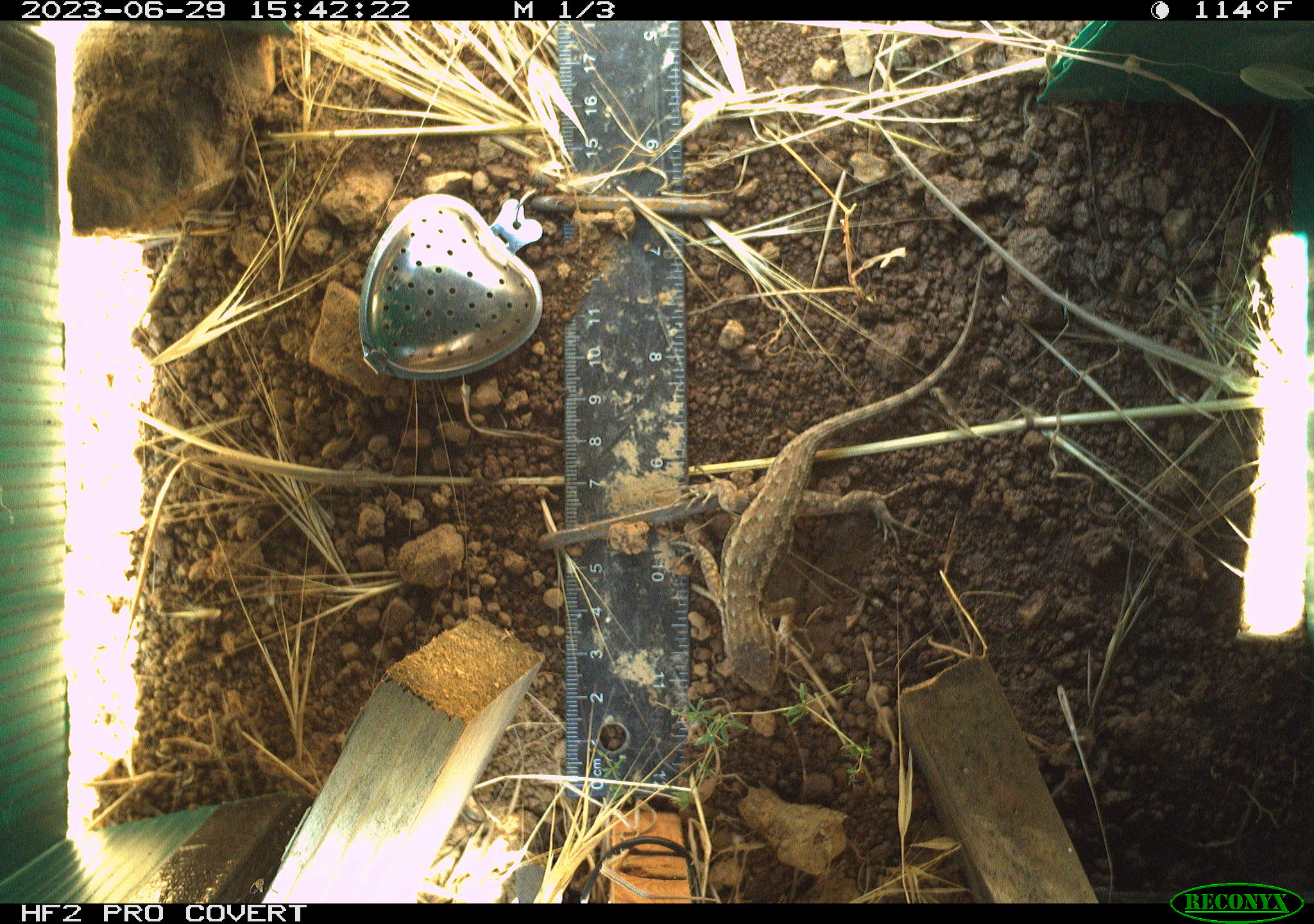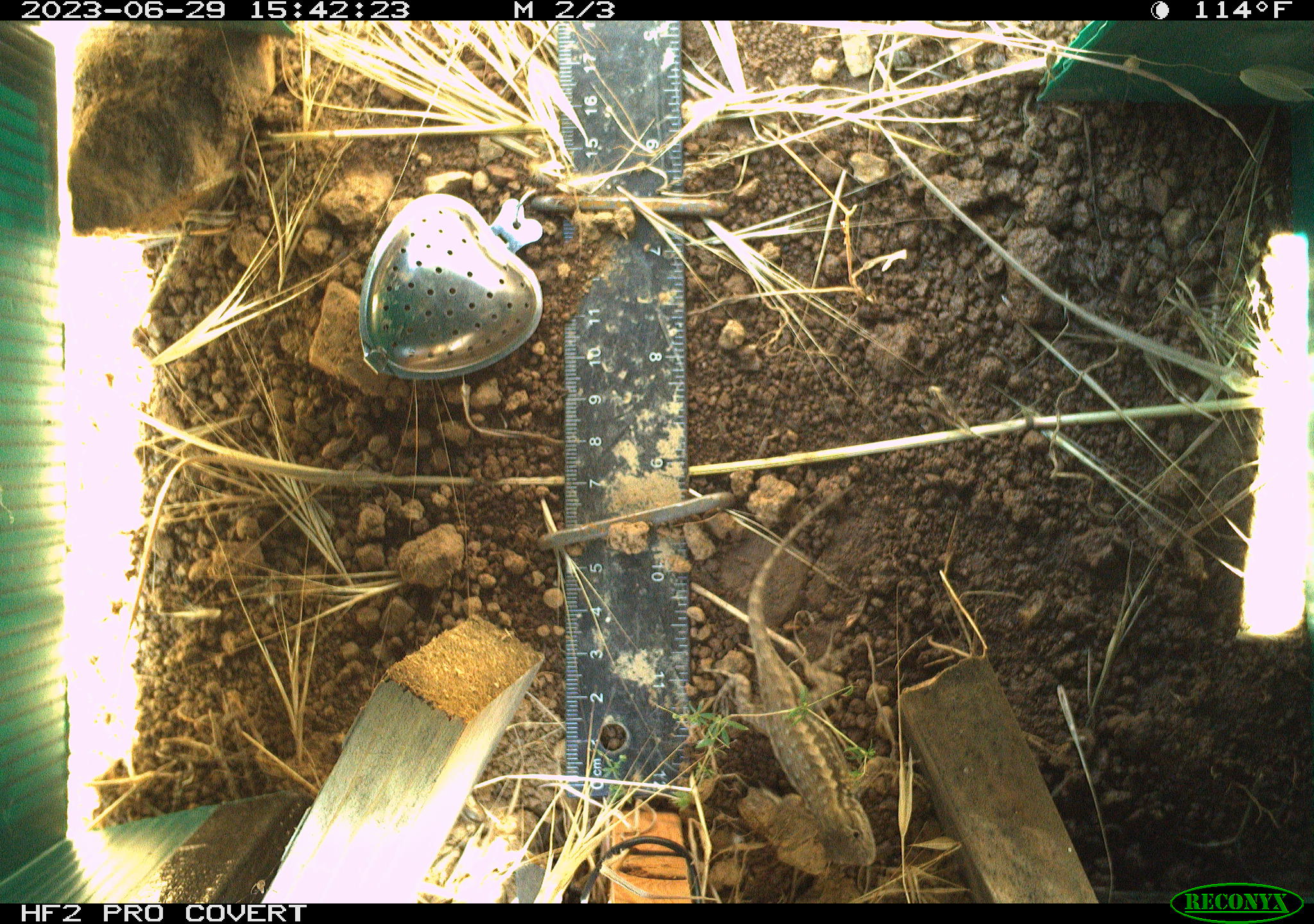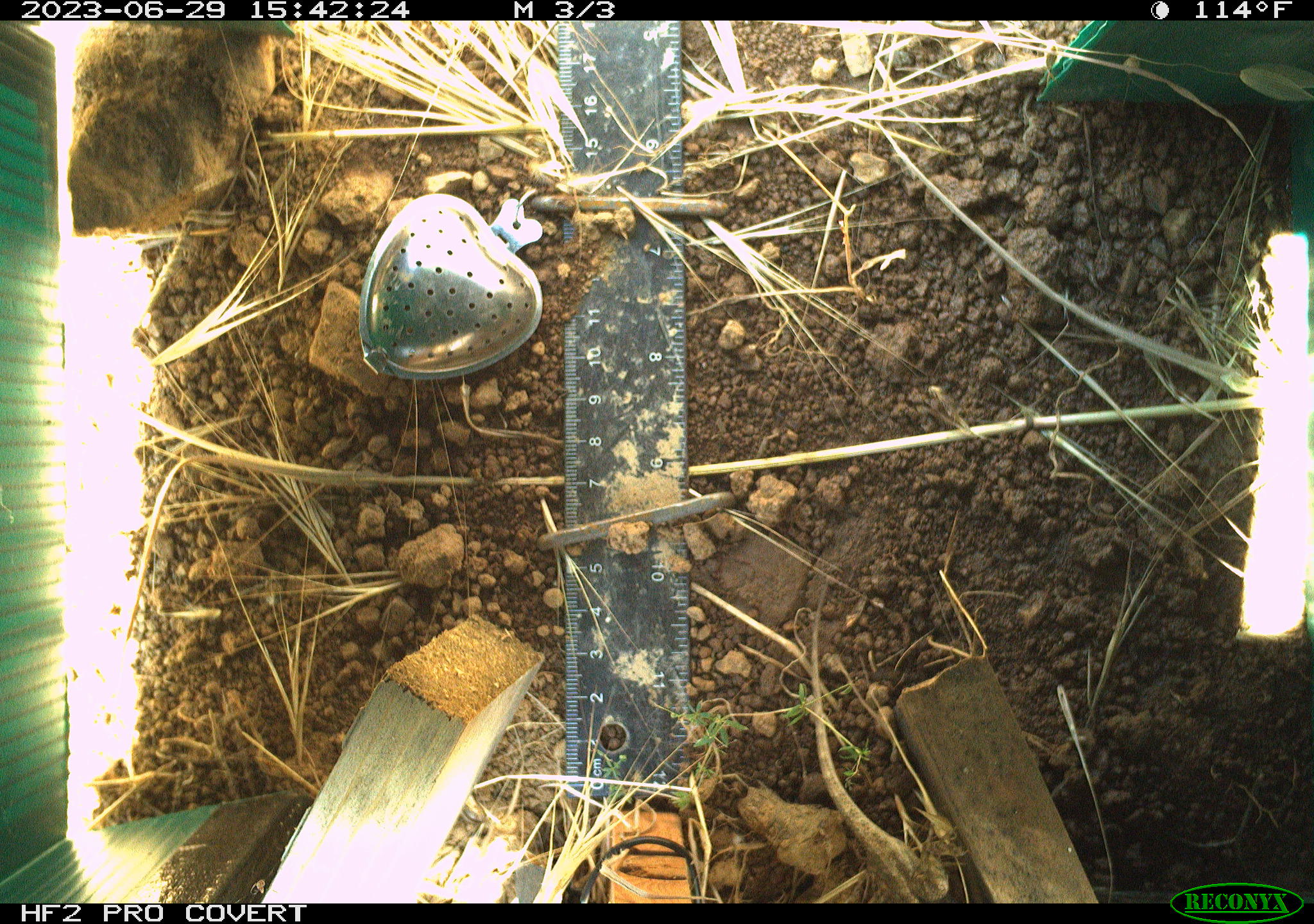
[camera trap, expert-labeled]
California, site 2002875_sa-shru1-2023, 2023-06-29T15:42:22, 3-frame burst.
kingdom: Animalia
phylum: Chordata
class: Reptilia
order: Squamata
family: Phrynosomatidae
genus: Sceloporus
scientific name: Sceloporus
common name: spiny lizards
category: sceloporus species